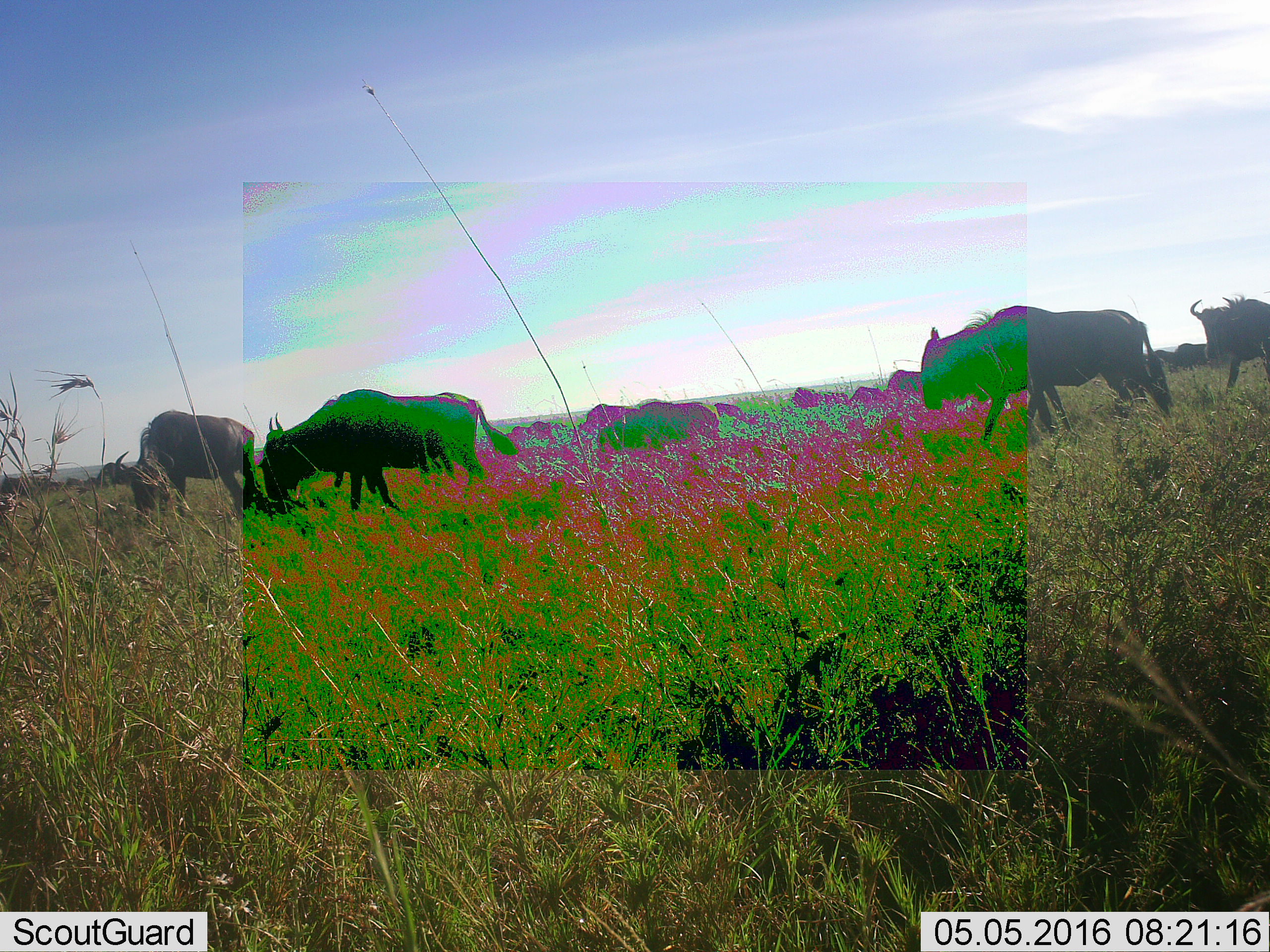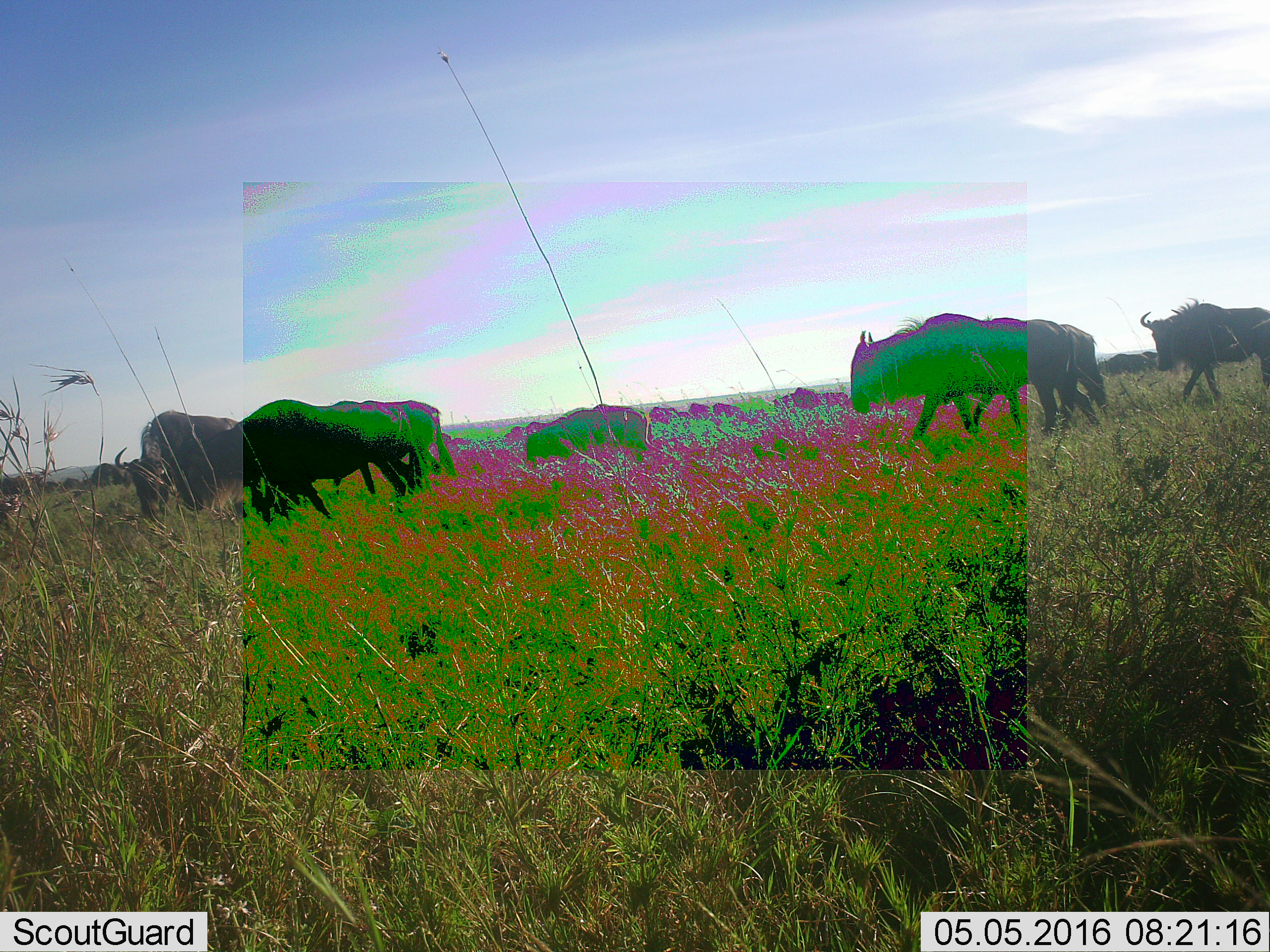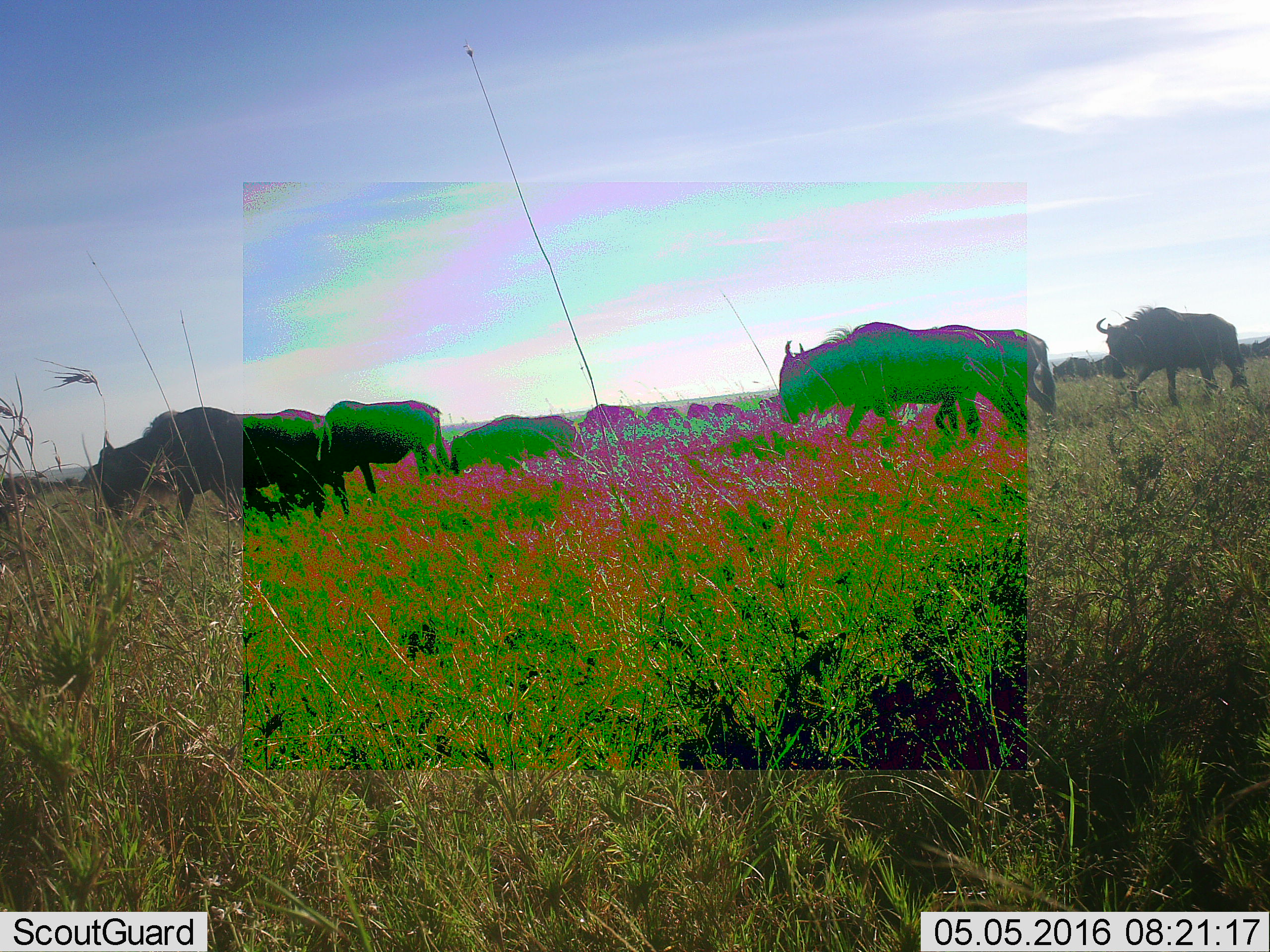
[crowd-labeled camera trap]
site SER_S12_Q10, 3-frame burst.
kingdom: Animalia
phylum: Chordata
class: Mammalia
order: Artiodactyla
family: Bovidae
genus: Connochaetes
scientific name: Connochaetes taurinus taurinus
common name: blue wildebeest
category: wildebeestblue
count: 11-50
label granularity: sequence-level